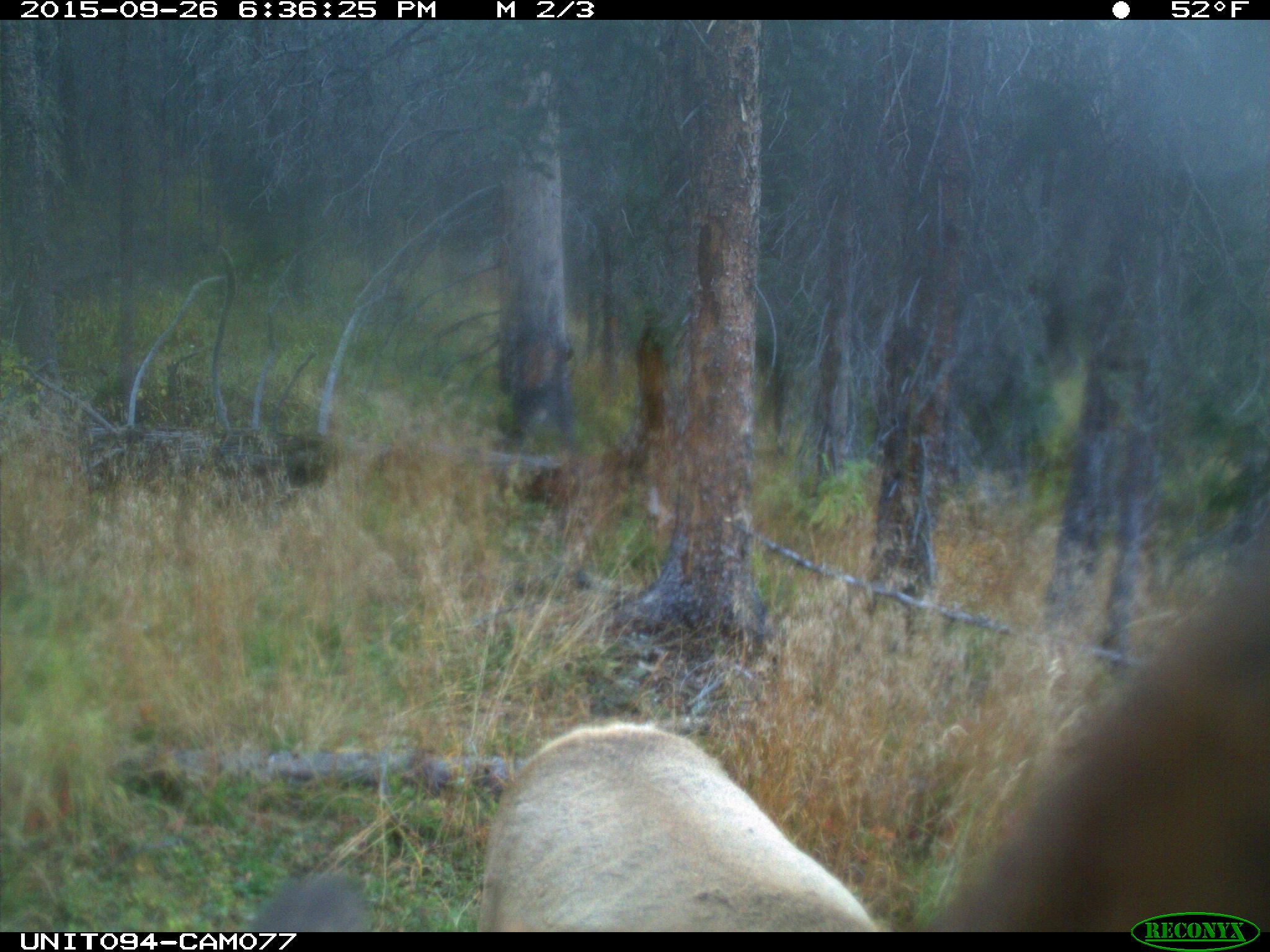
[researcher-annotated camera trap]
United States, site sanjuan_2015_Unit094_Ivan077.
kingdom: Animalia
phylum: Chordata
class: Mammalia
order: Artiodactyla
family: Cervidae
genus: Cervus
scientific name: Cervus elaphus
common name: red deer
Cervus elaphus (red deer).